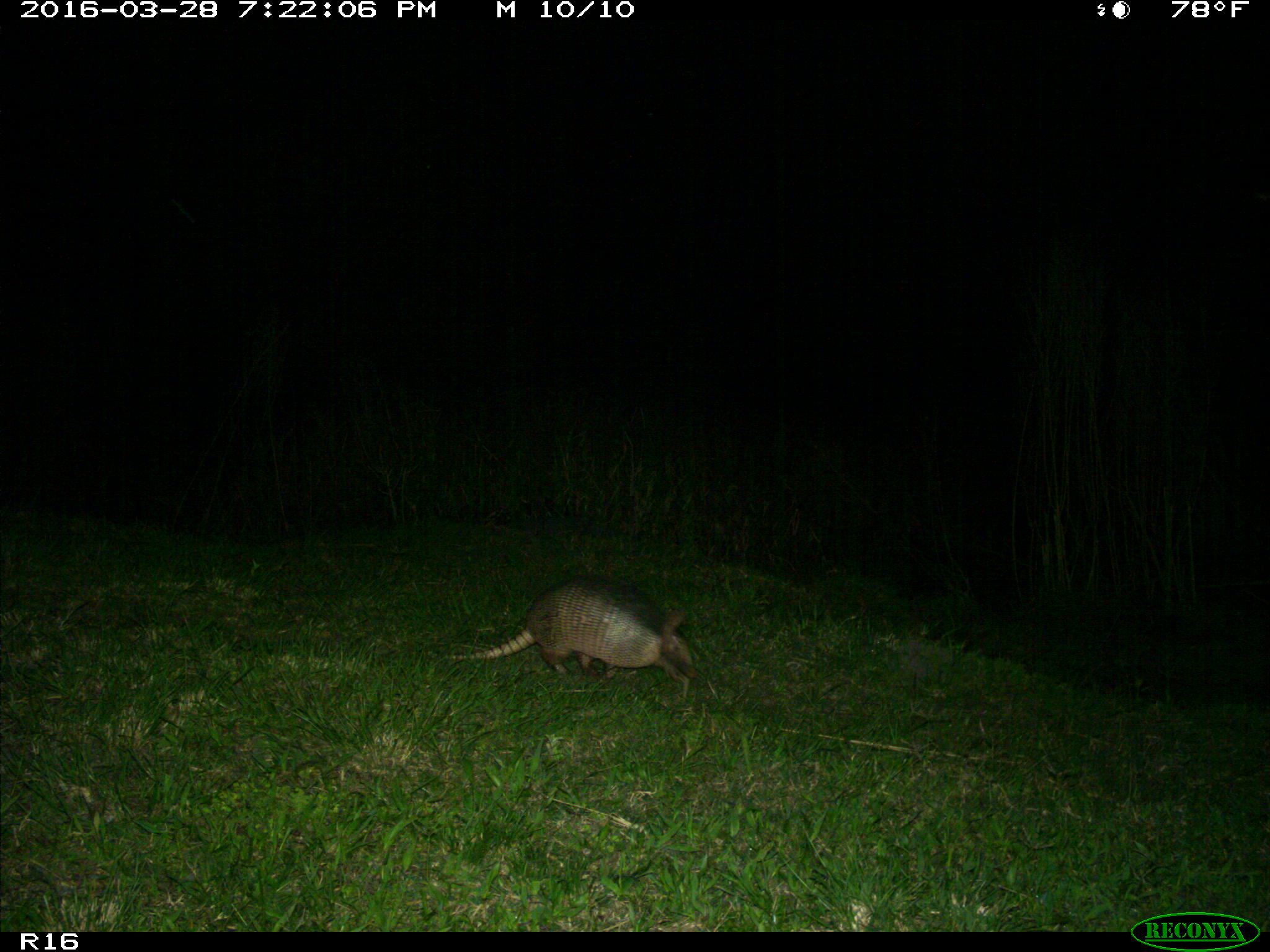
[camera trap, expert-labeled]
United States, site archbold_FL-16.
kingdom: Animalia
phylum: Chordata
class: Mammalia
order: Cingulata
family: Dasypodidae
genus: Dasypus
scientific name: Dasypus novemcinctus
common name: nine-banded armadillo